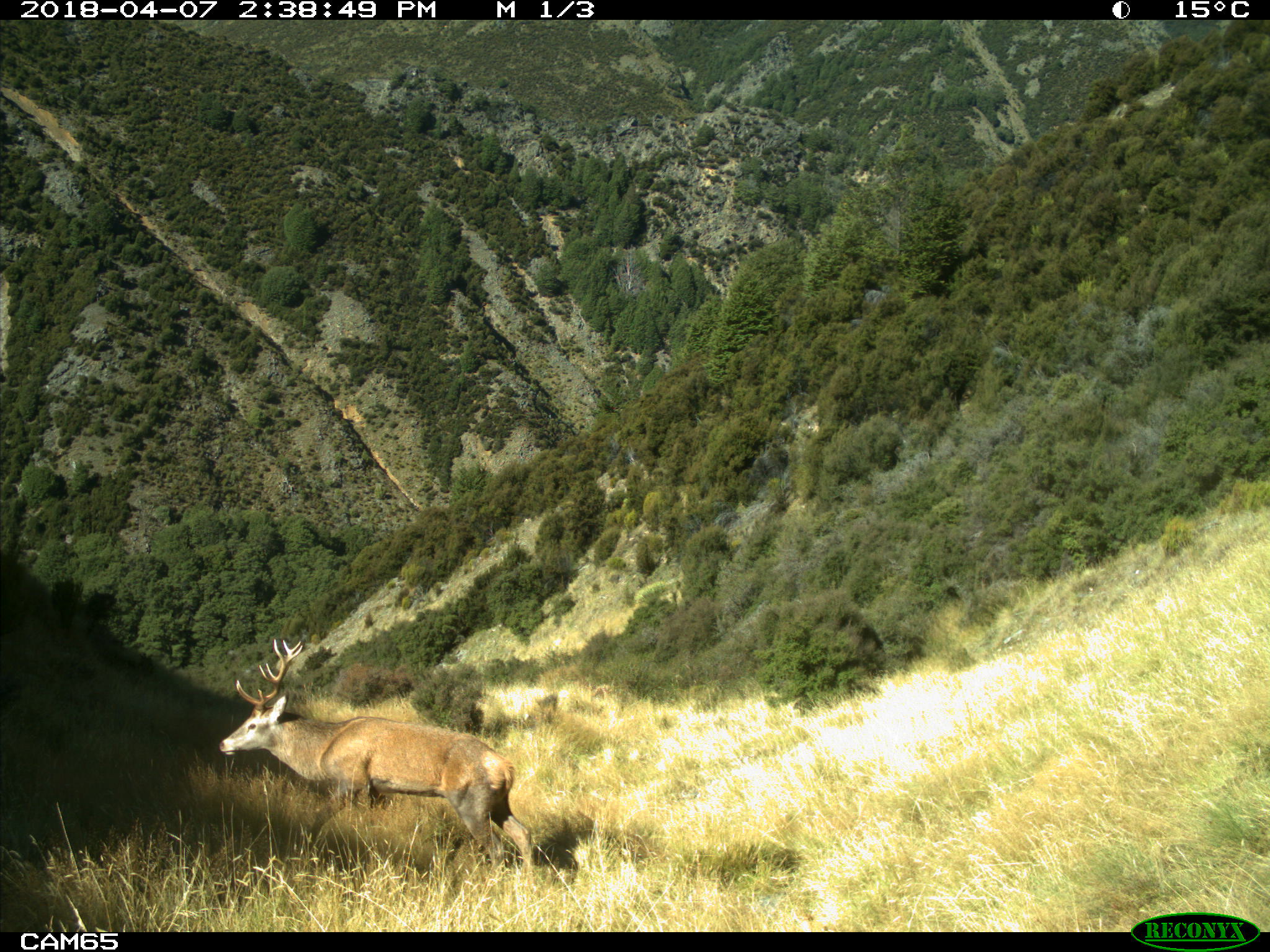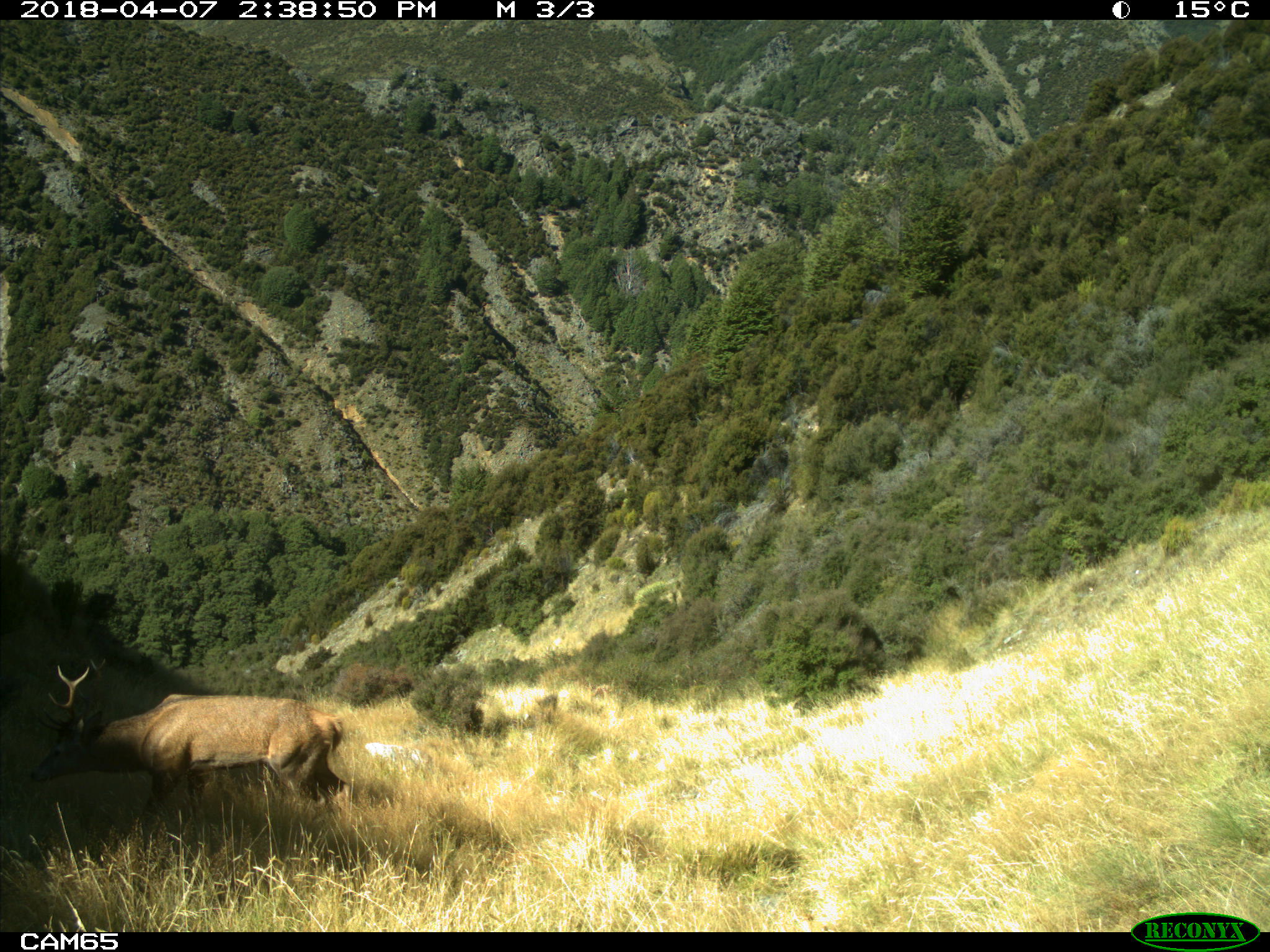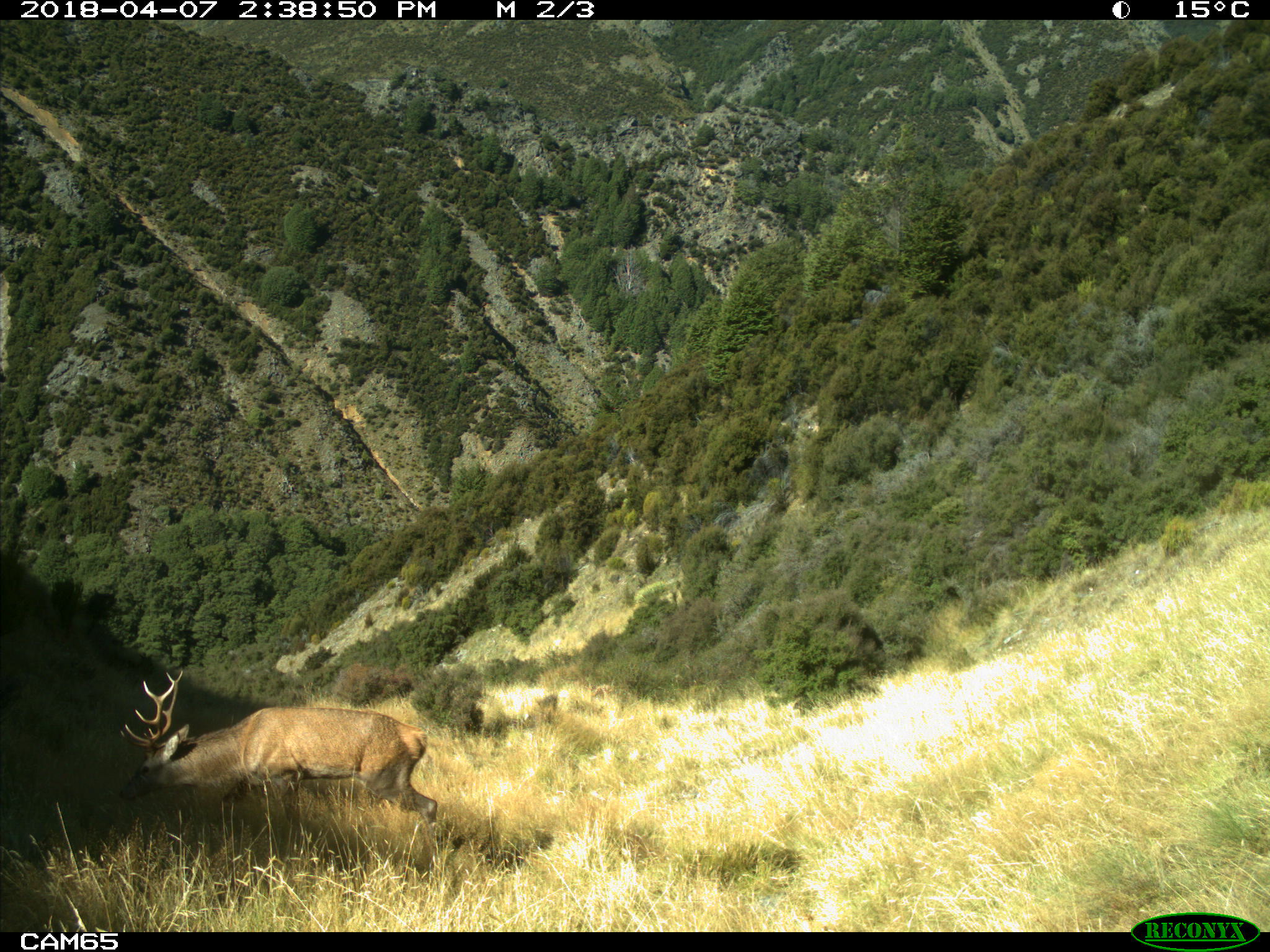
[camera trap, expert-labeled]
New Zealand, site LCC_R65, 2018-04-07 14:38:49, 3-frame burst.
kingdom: Animalia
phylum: Chordata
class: Mammalia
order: Artiodactyla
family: Cervidae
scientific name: Cervidae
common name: deer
Deer (Cervidae).